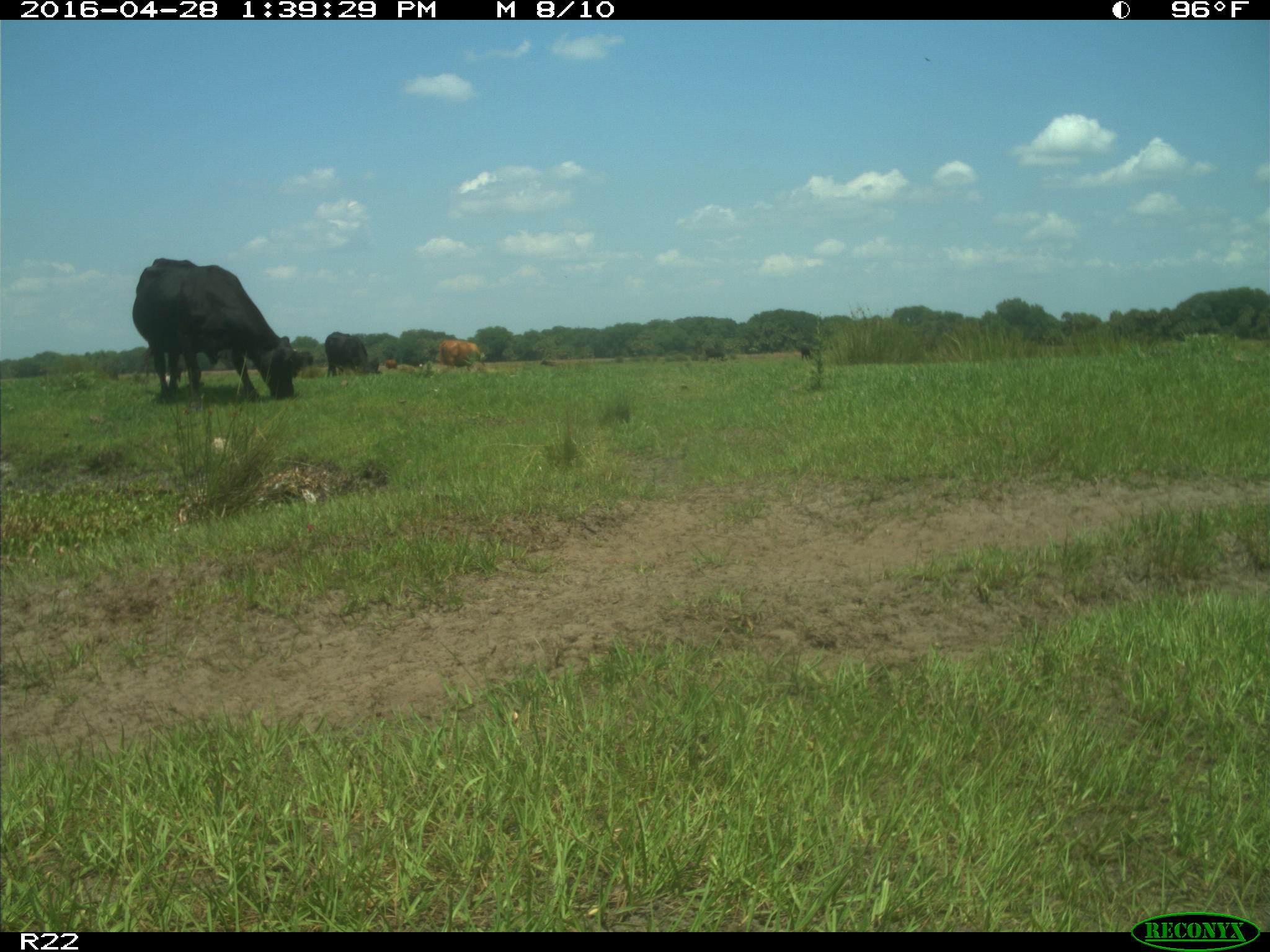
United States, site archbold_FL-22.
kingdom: Animalia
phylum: Chordata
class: Mammalia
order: Artiodactyla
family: Bovidae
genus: Bos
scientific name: Bos taurus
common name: domestic cow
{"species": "Bos taurus (domestic cow)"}